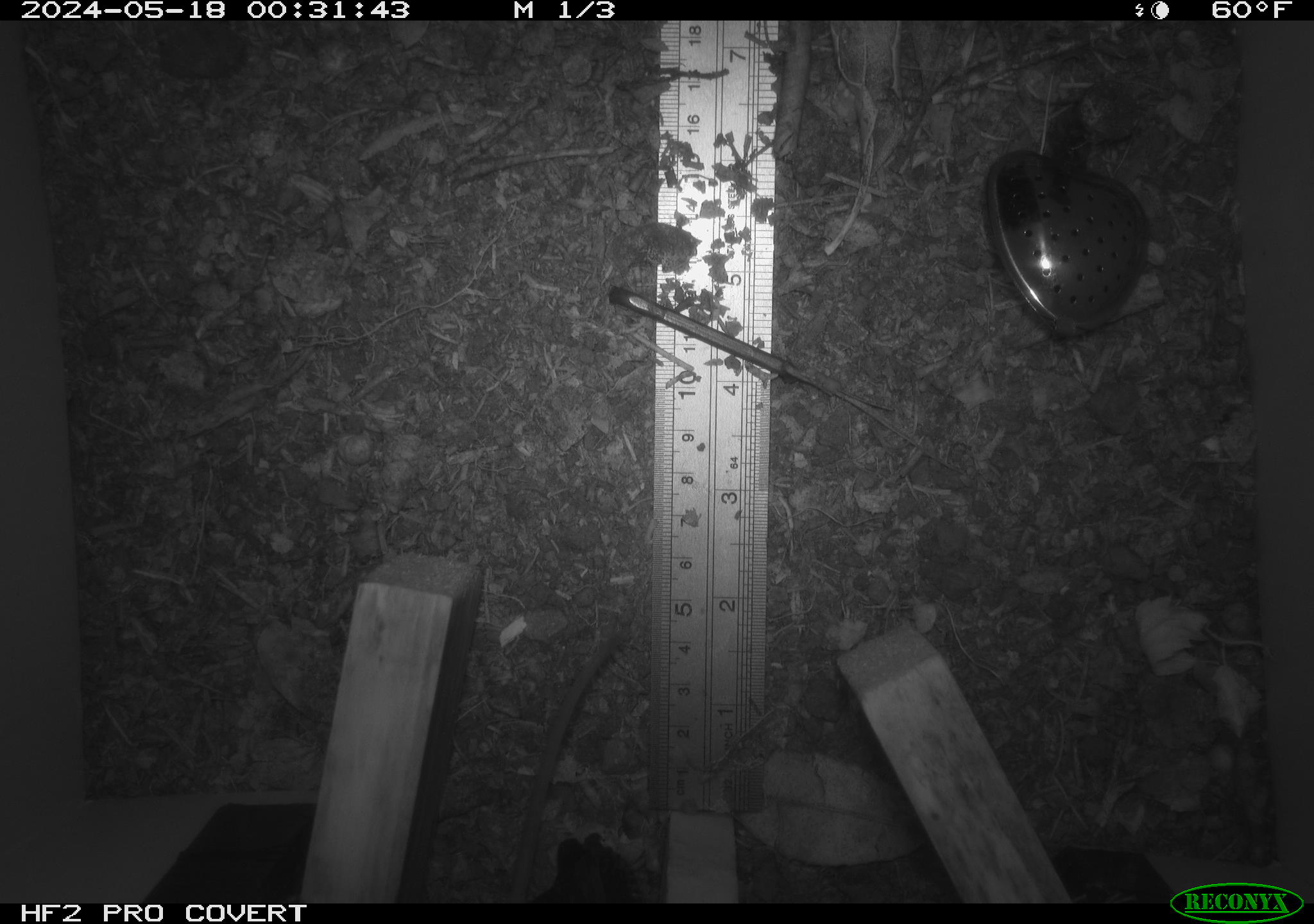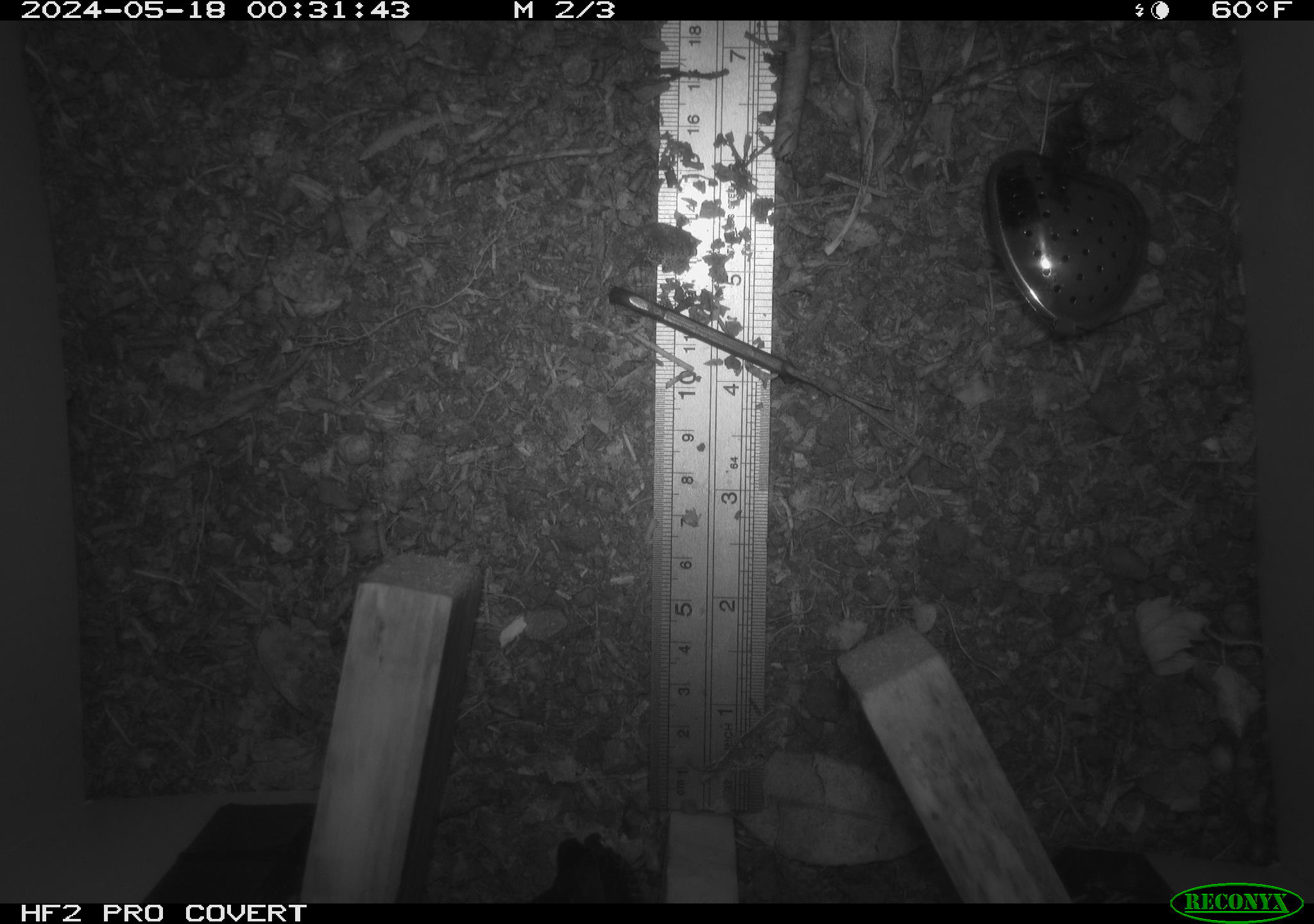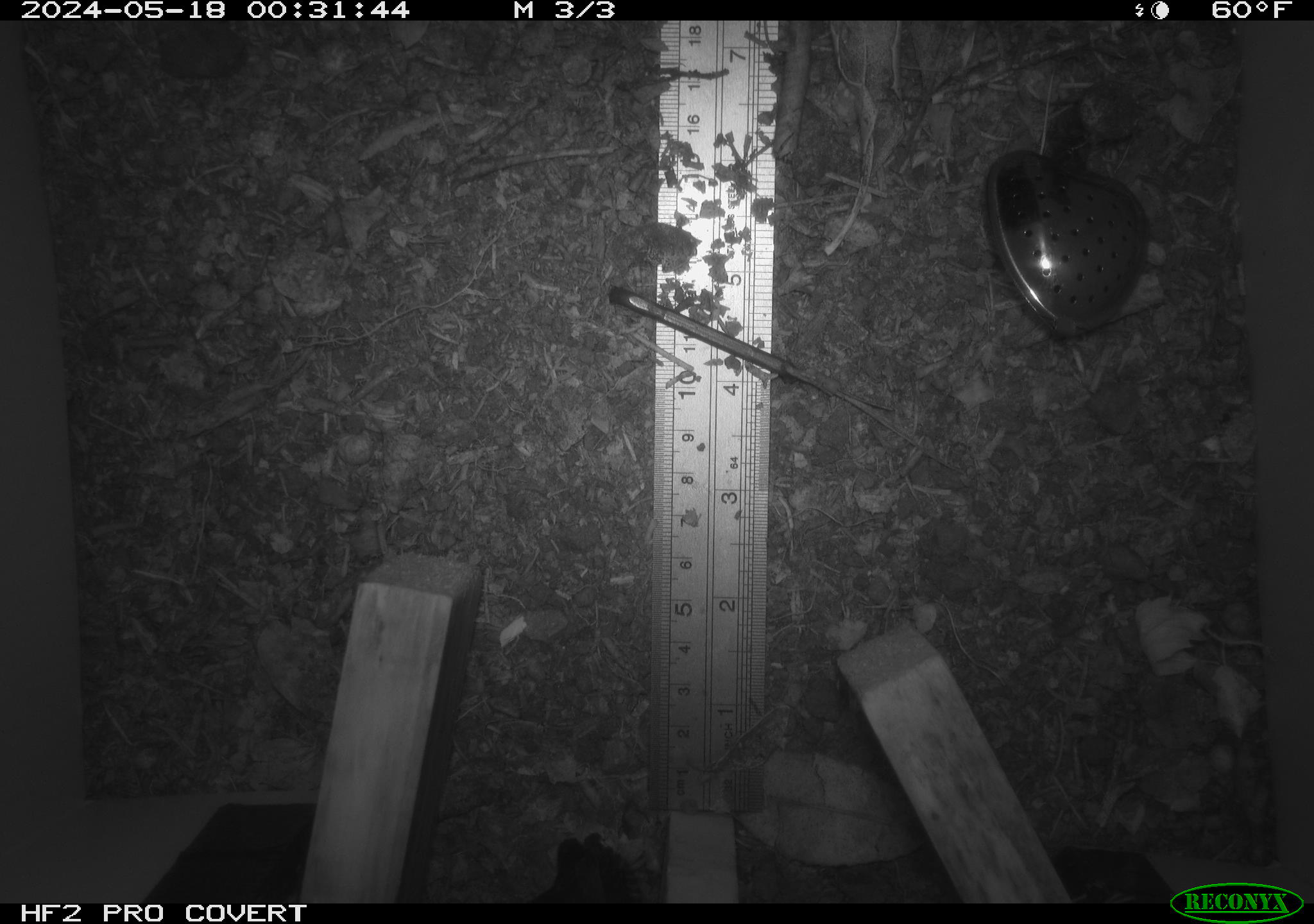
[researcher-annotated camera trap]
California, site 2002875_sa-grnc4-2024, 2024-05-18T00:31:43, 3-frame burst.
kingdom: Animalia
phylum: Chordata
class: Mammalia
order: Rodentia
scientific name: Rodentia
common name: rodent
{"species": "rodent (Rodentia)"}